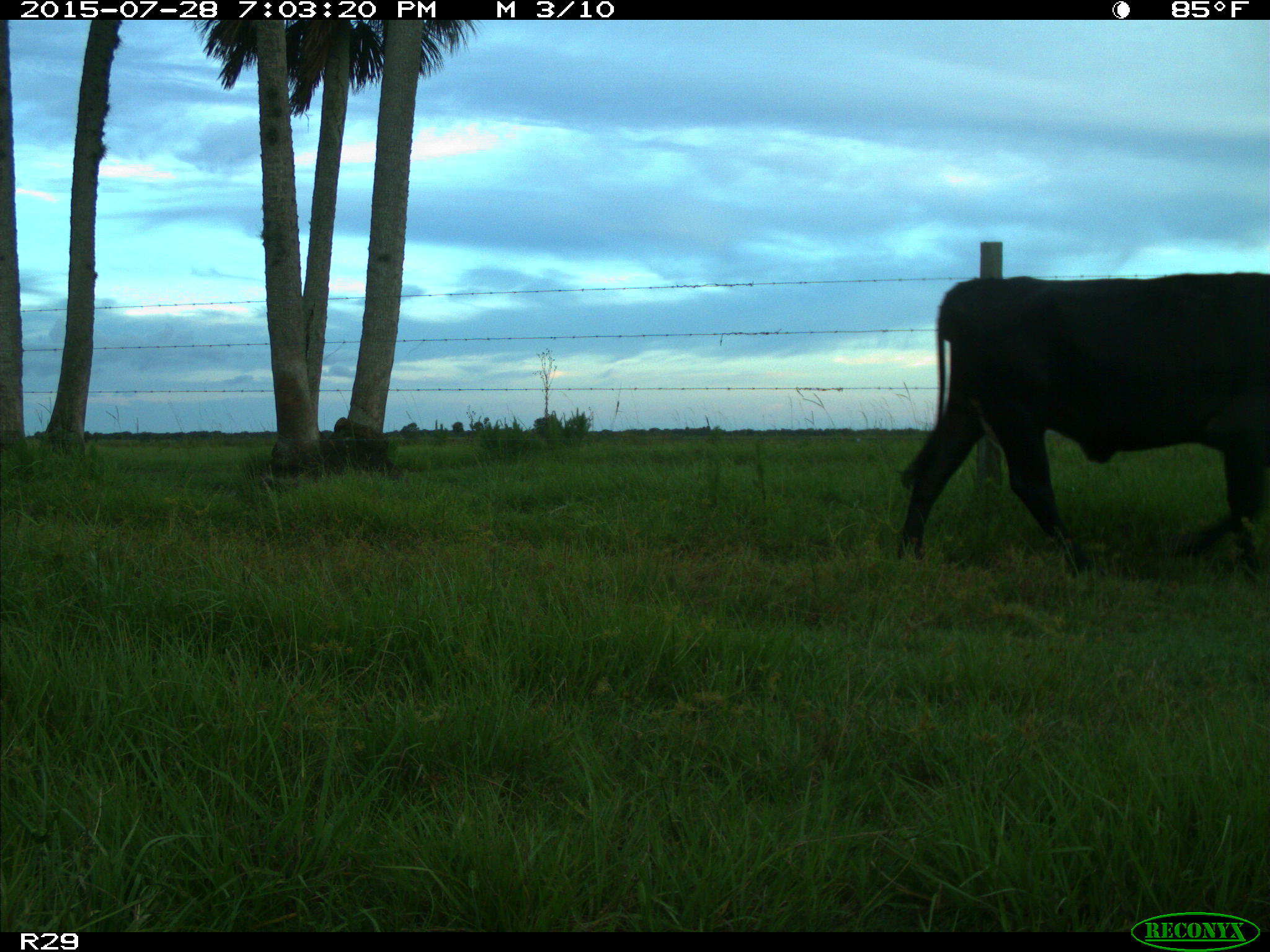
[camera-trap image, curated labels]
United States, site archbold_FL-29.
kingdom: Animalia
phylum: Chordata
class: Mammalia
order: Artiodactyla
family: Bovidae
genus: Bos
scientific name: Bos taurus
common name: domestic cow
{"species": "Bos taurus (domestic cow)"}